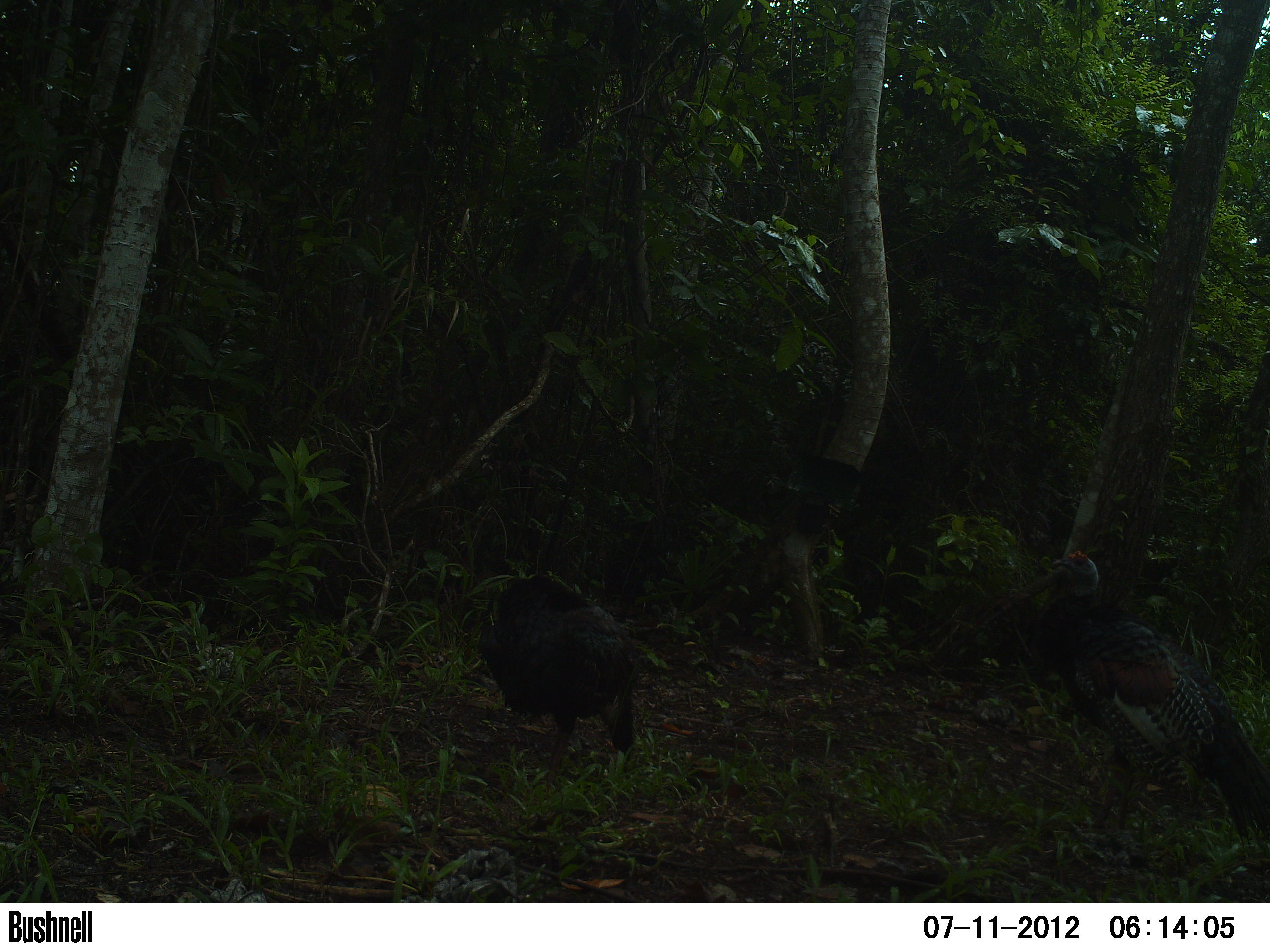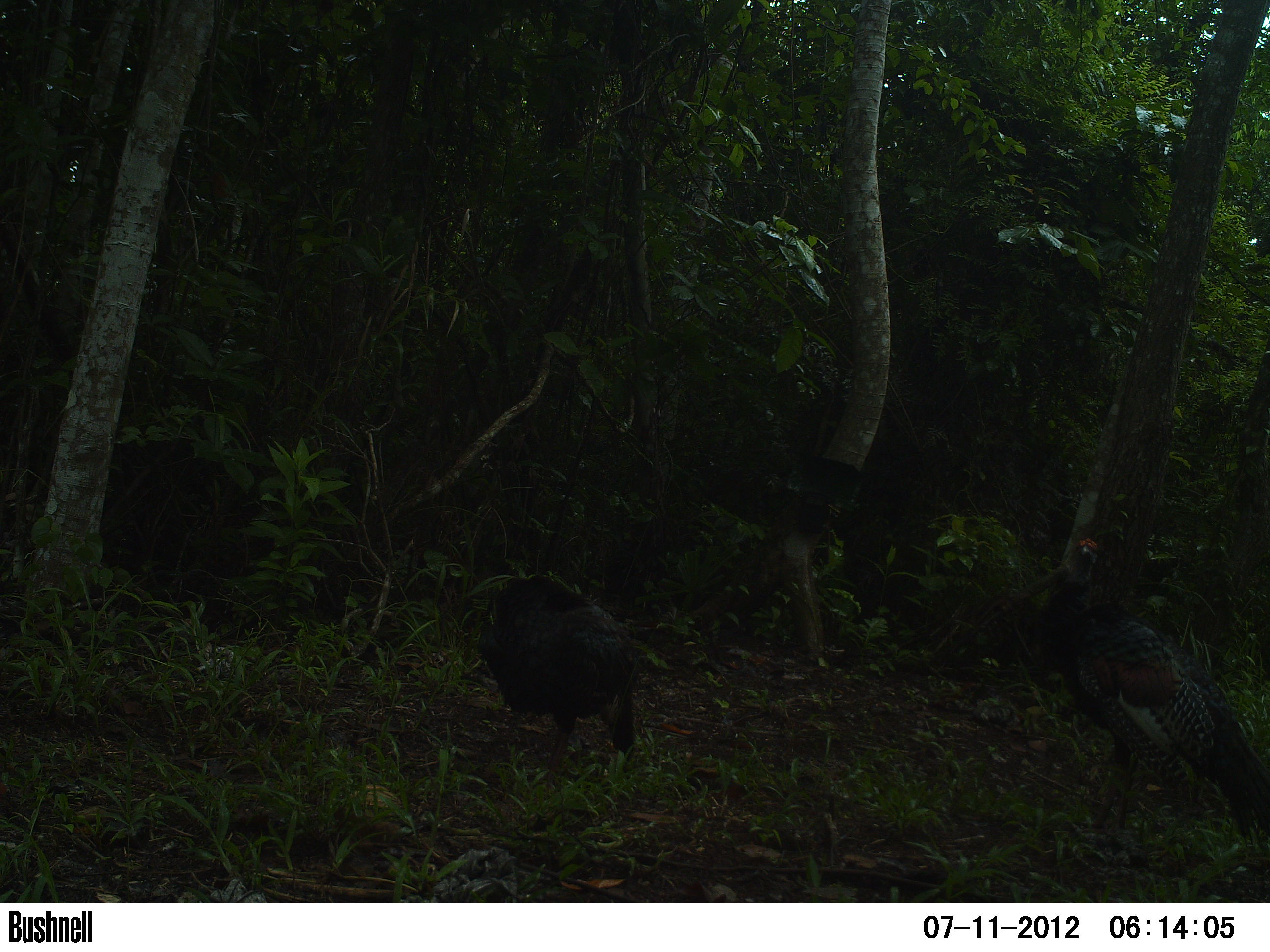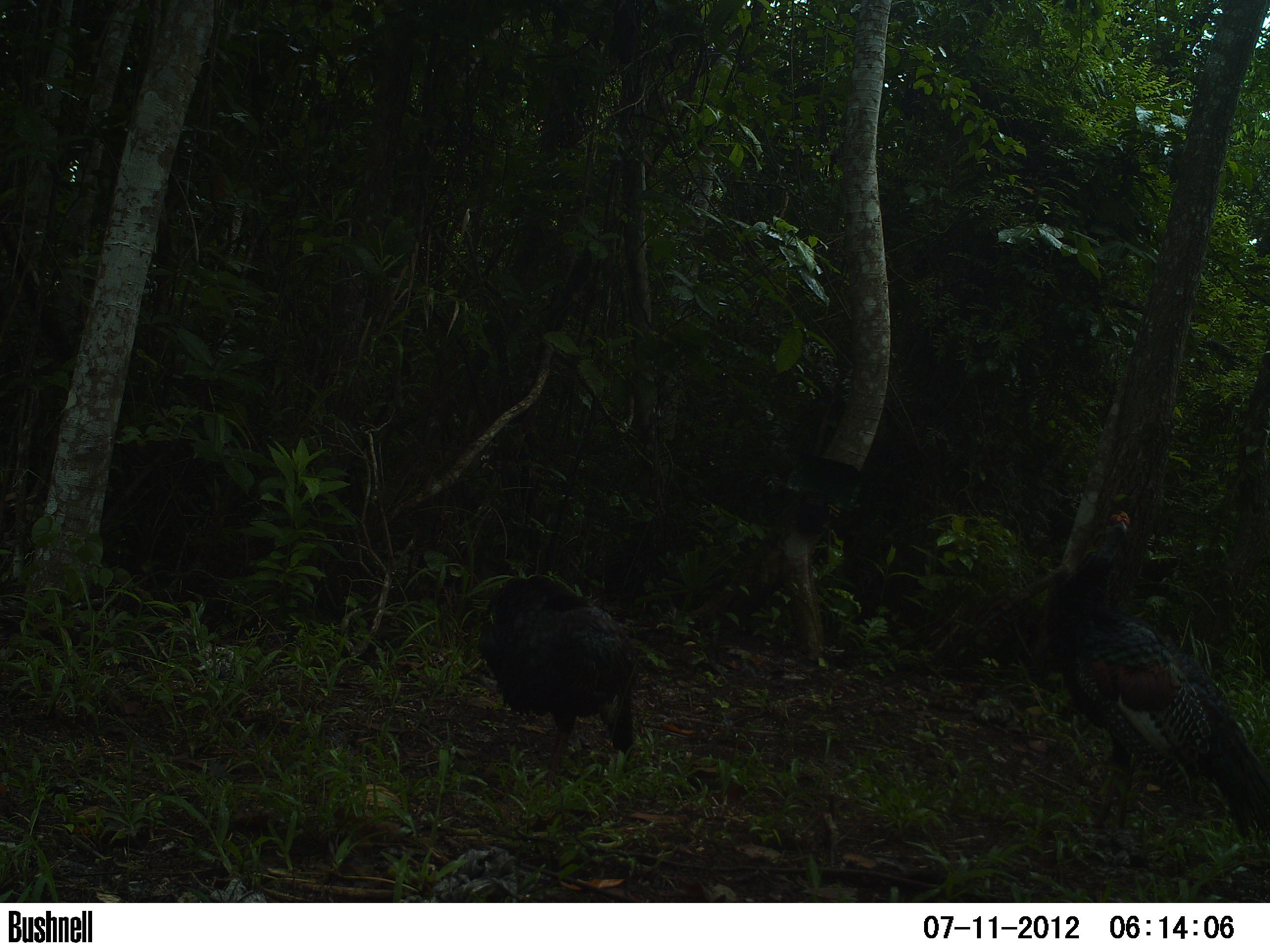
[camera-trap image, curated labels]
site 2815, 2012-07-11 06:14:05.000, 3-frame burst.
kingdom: Animalia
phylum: Chordata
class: Aves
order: Galliformes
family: Phasianidae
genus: Meleagris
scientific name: Meleagris ocellata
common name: ocellated turkey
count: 2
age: adult